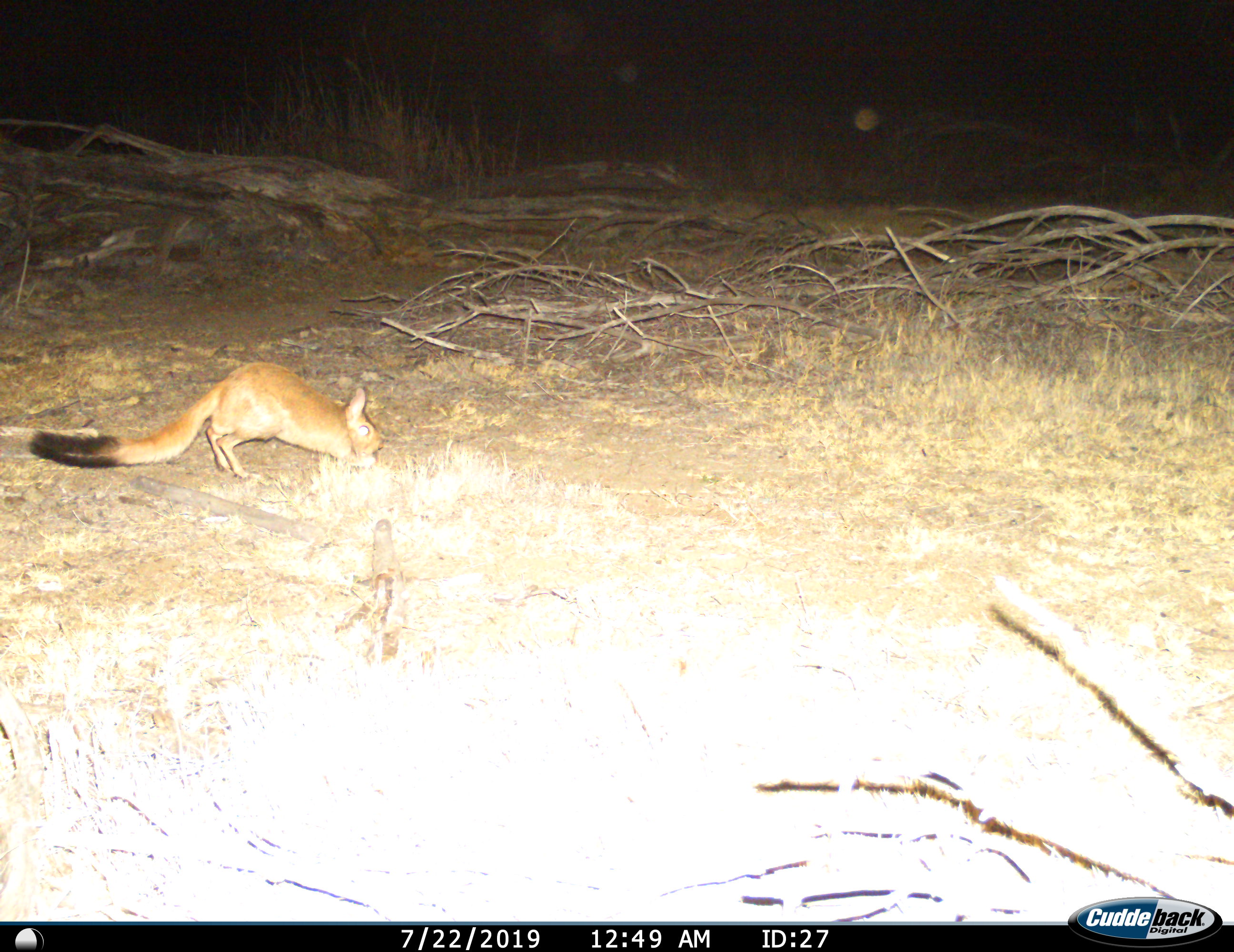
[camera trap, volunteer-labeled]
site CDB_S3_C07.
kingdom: Animalia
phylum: Chordata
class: Mammalia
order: Rodentia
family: Pedetidae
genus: Pedetes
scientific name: Pedetes capensis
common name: springhare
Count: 1.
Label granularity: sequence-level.